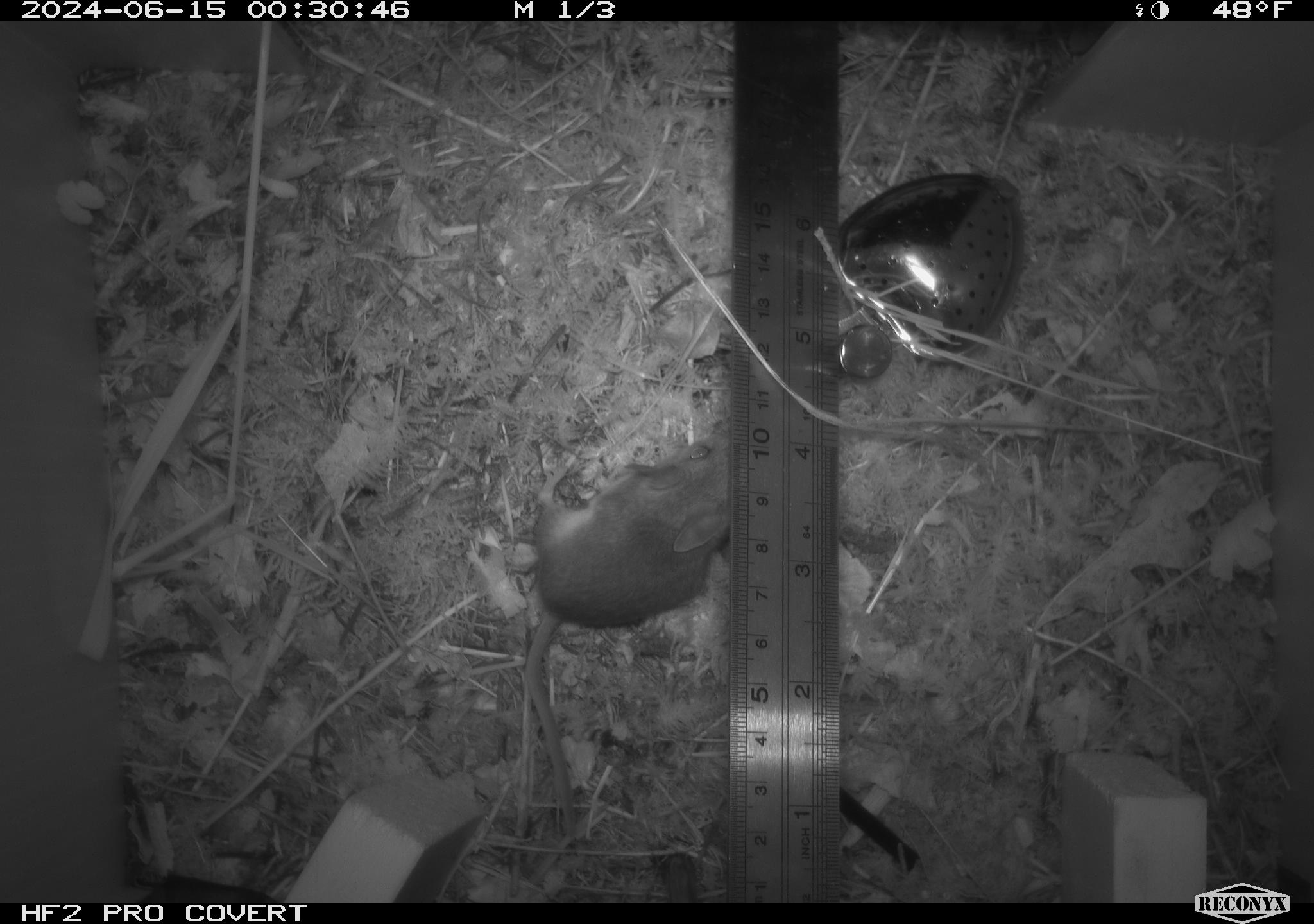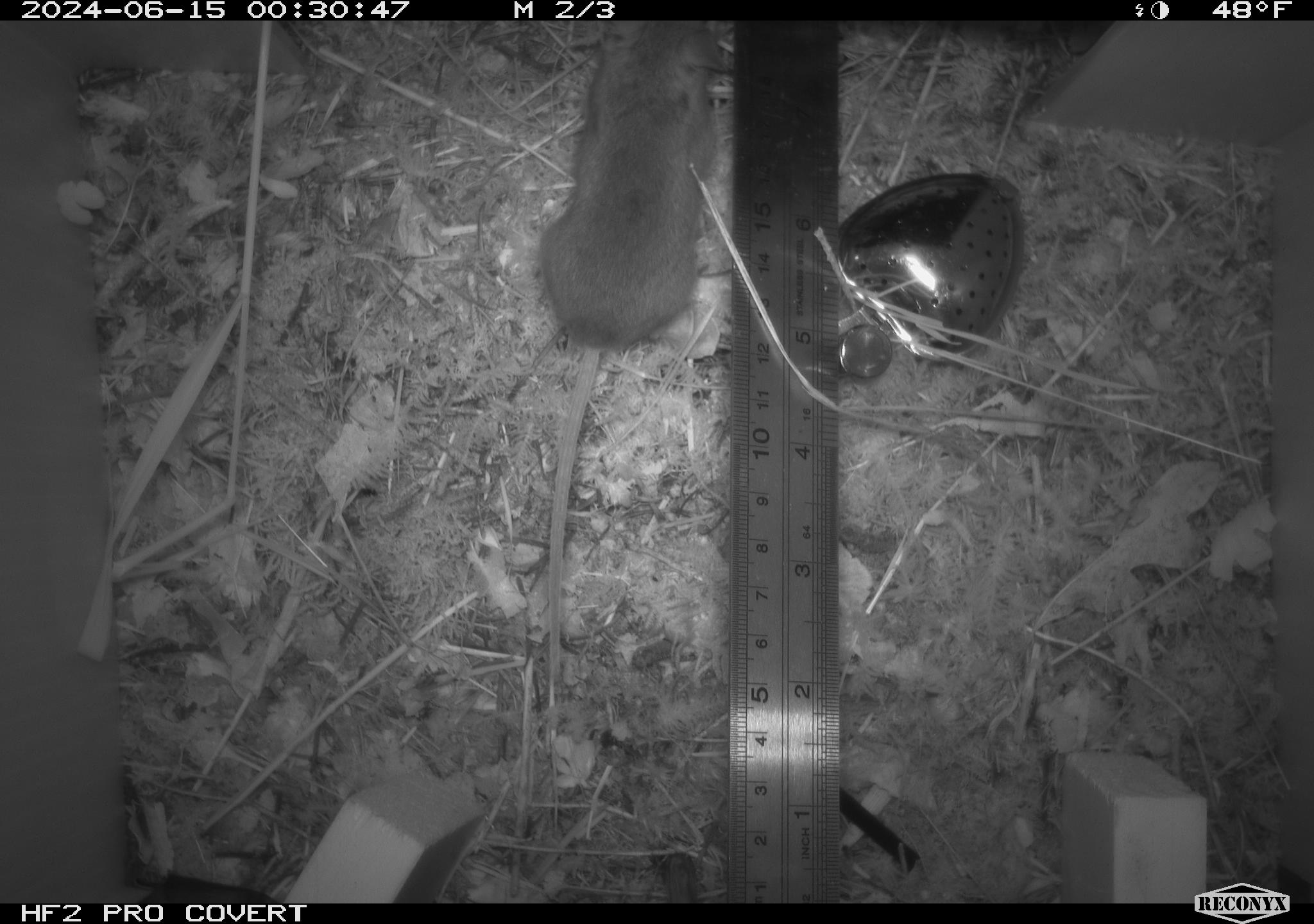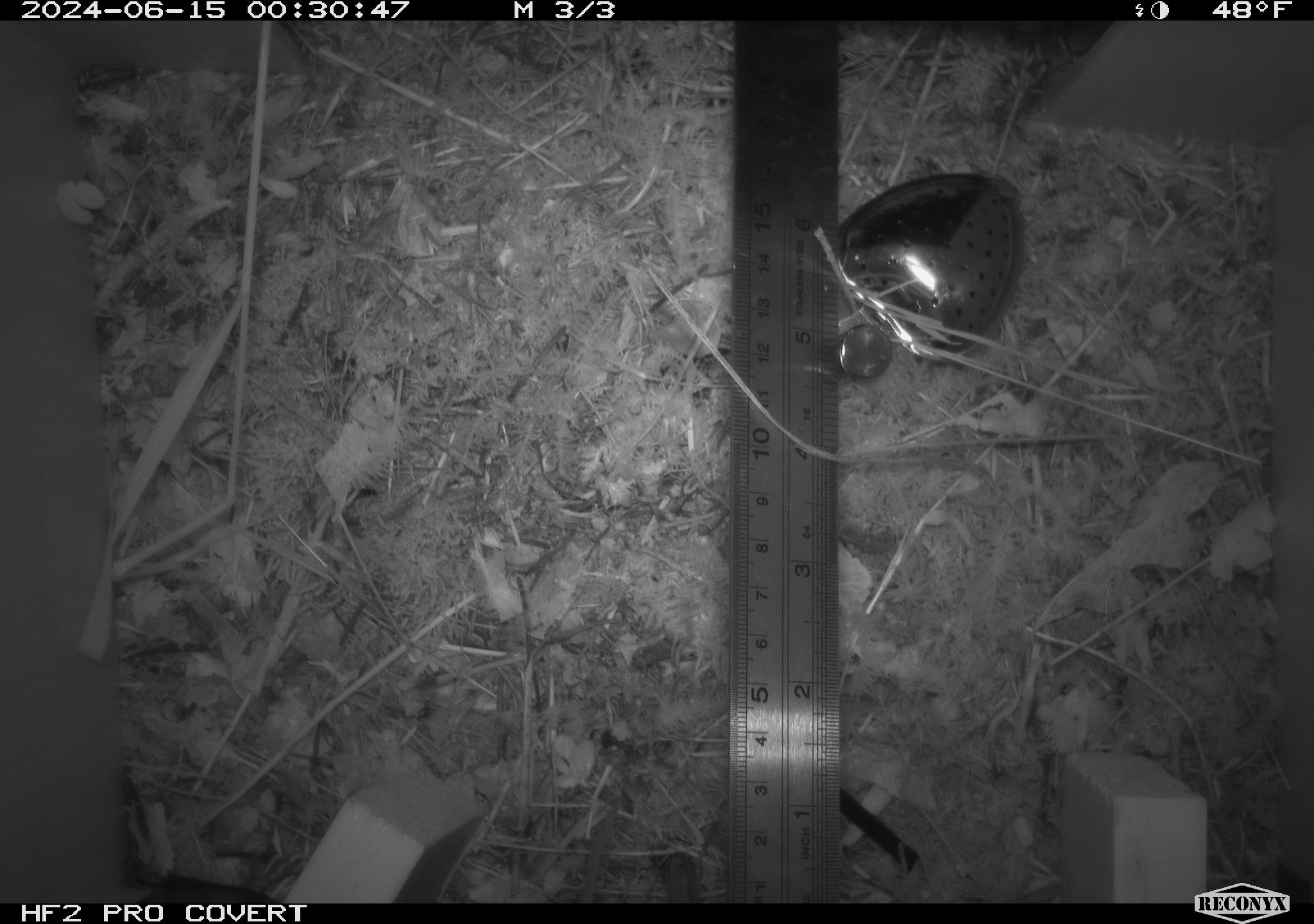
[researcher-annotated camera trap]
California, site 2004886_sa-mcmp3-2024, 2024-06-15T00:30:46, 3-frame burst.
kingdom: Animalia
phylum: Chordata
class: Mammalia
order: Rodentia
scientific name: Rodentia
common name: mouse species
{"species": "mouse species (Rodentia)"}